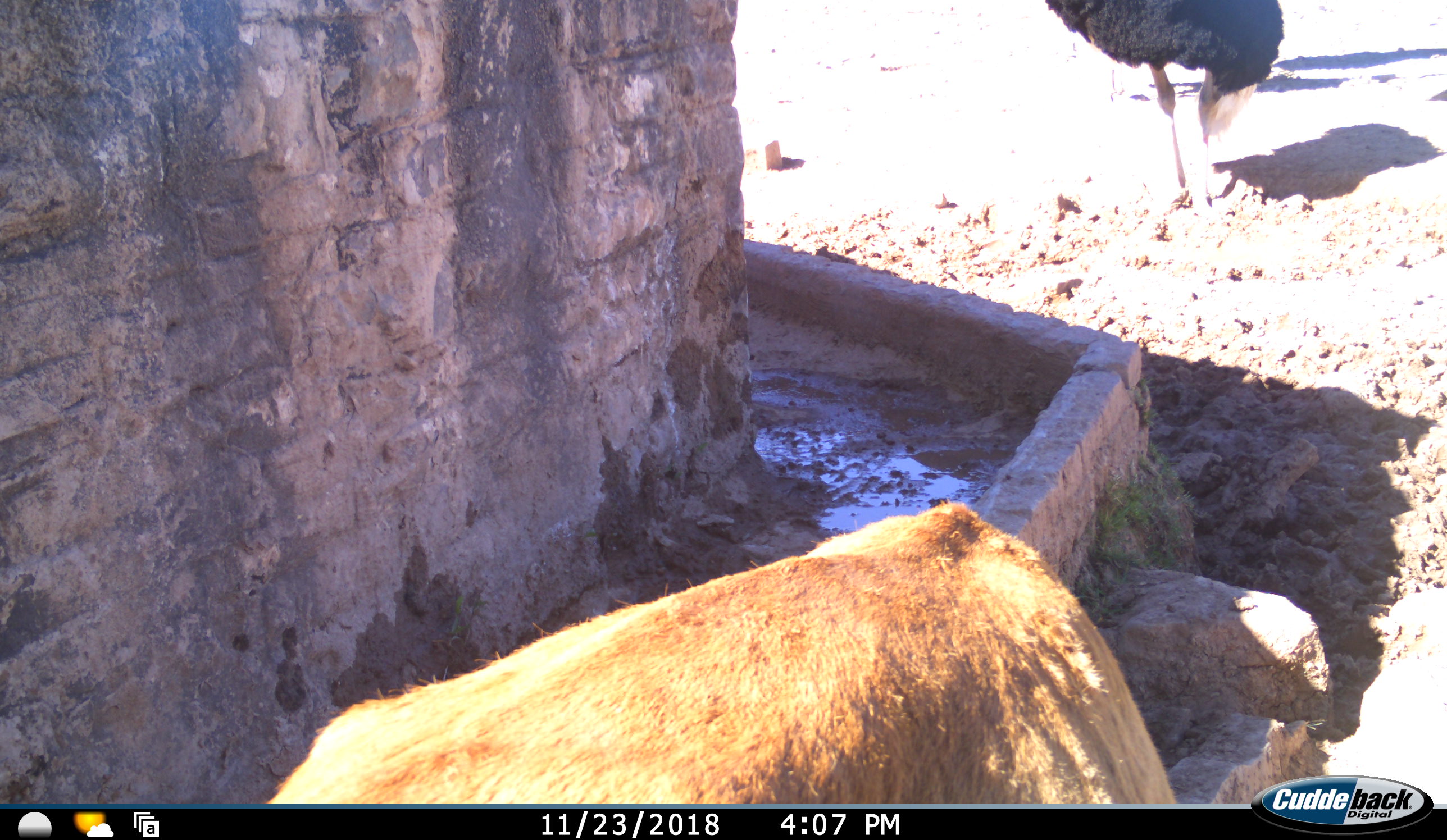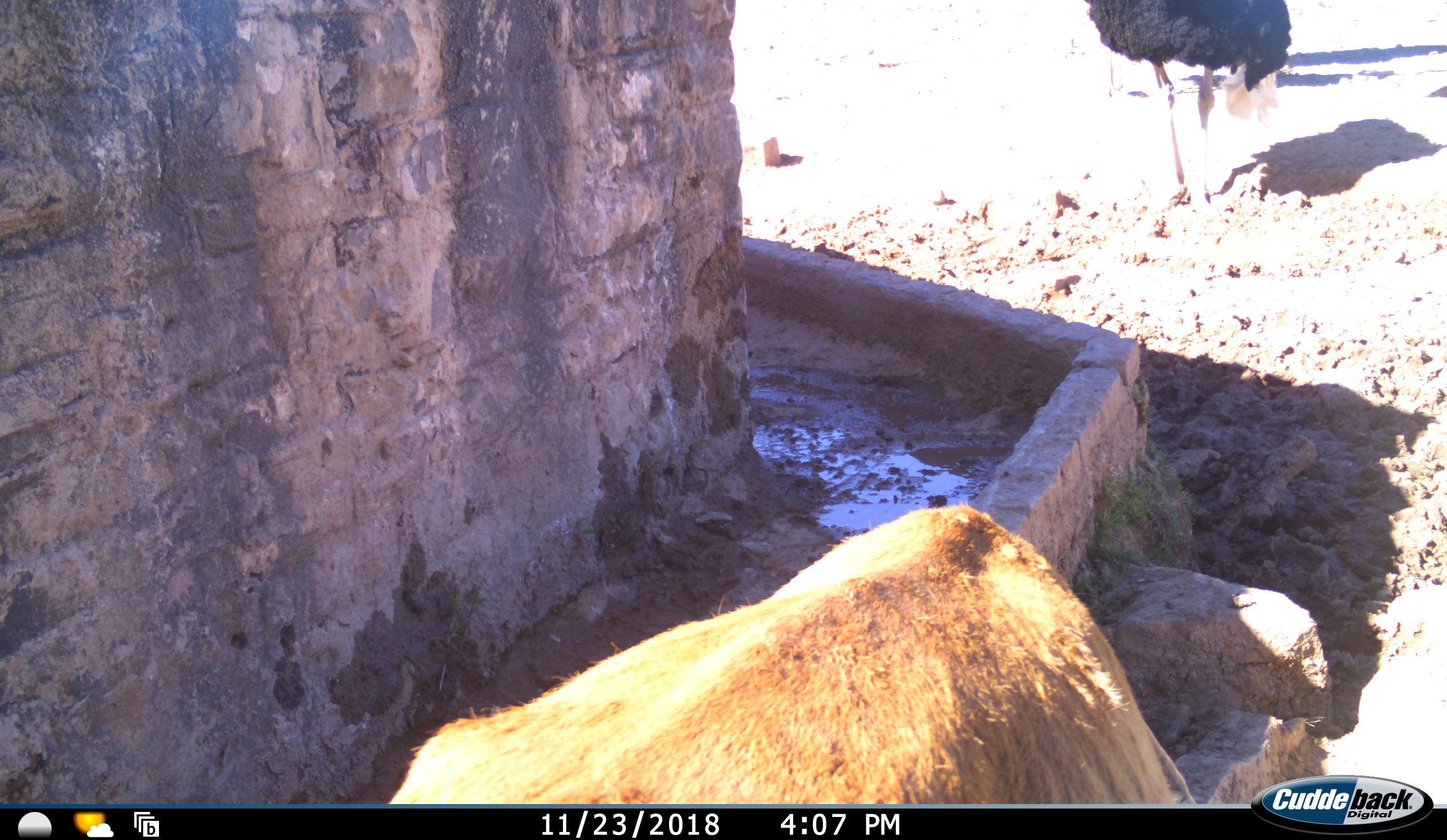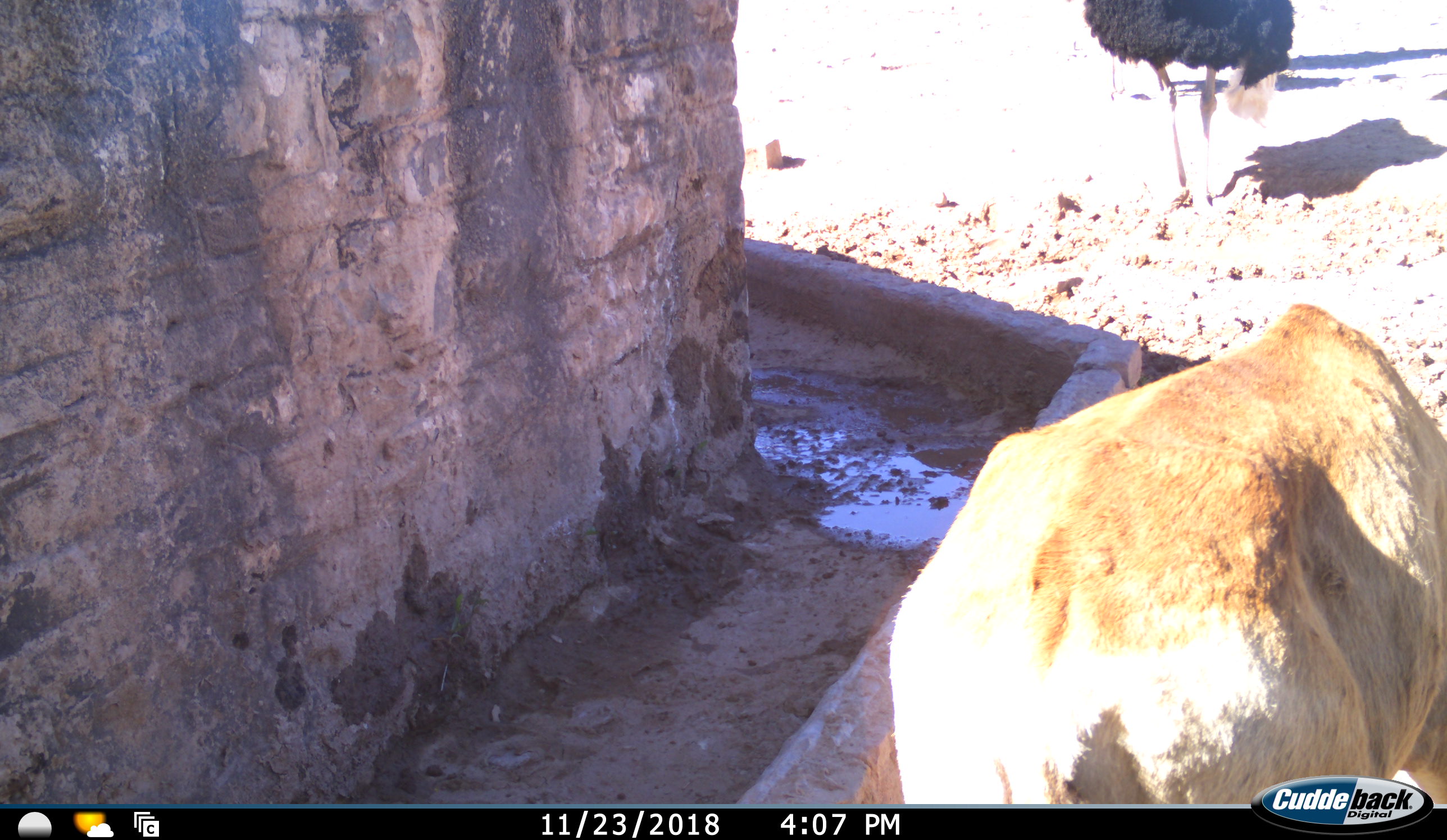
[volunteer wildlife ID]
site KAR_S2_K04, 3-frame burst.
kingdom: Animalia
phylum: Chordata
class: Mammalia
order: Artiodactyla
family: Bovidae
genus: Alcelaphus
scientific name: Alcelaphus buselaphus caama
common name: red hartebeest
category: hartebeestred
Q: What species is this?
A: Hartebeestred (red hartebeest) (Alcelaphus buselaphus caama).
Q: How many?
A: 1.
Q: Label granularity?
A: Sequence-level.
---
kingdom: Animalia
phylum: Chordata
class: Aves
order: Struthioniformes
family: Struthionidae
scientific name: Struthionidae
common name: ostrich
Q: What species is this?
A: Ostrich (Struthionidae).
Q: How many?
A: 1.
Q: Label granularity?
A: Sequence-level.